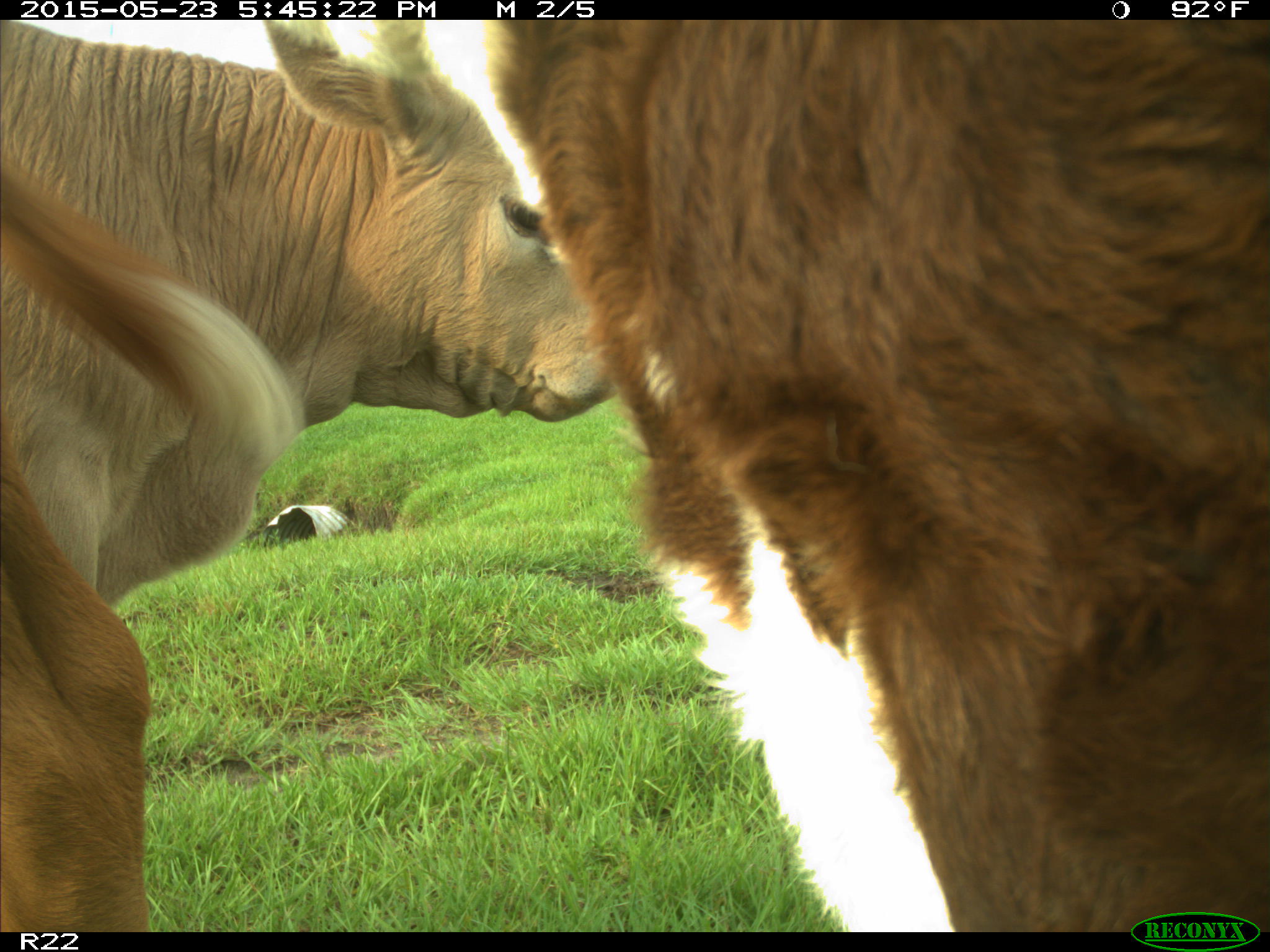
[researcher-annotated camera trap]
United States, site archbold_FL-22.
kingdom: Animalia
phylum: Chordata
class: Mammalia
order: Artiodactyla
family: Bovidae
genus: Bos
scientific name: Bos taurus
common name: domestic cow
Bos taurus (domestic cow).